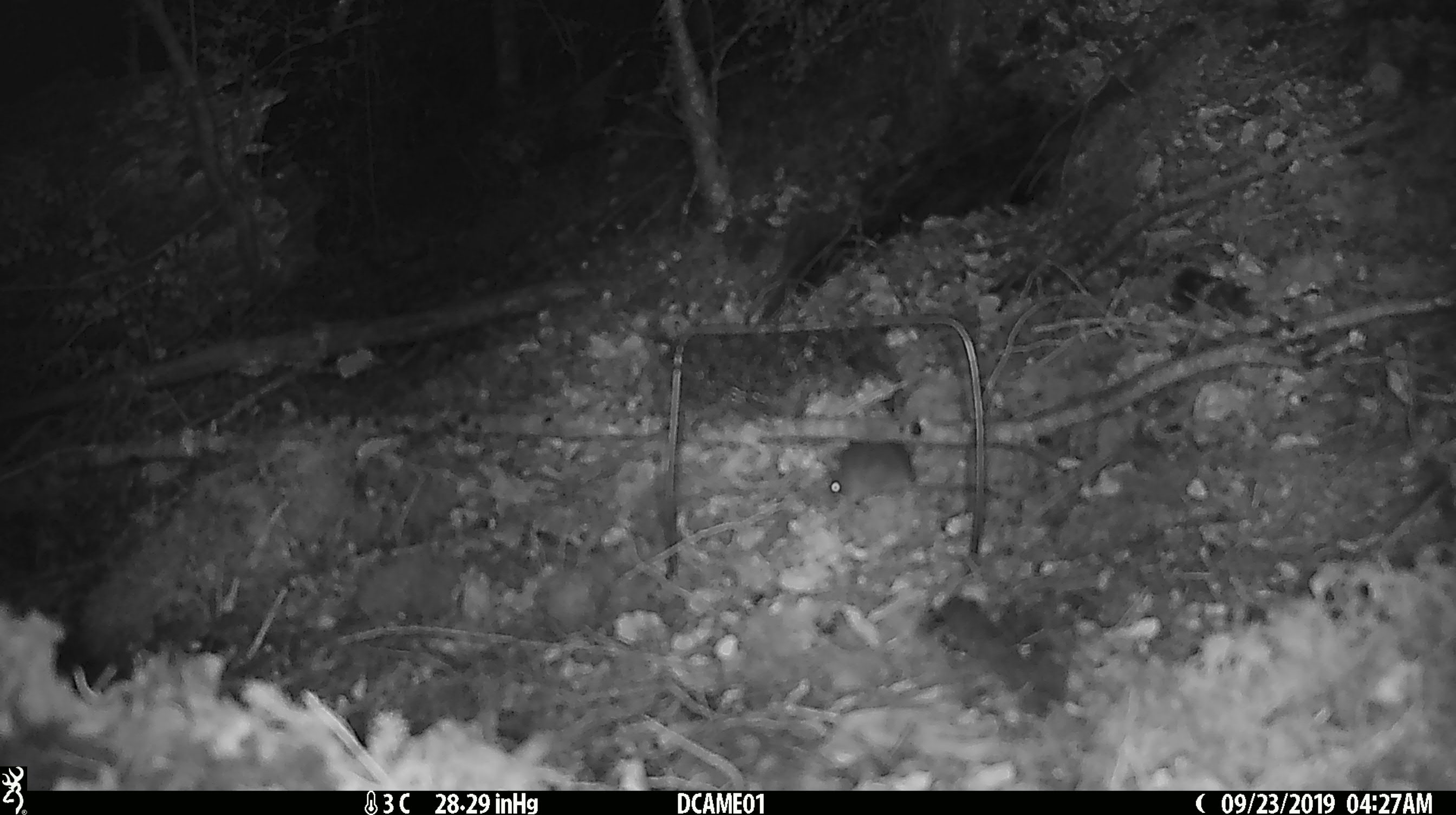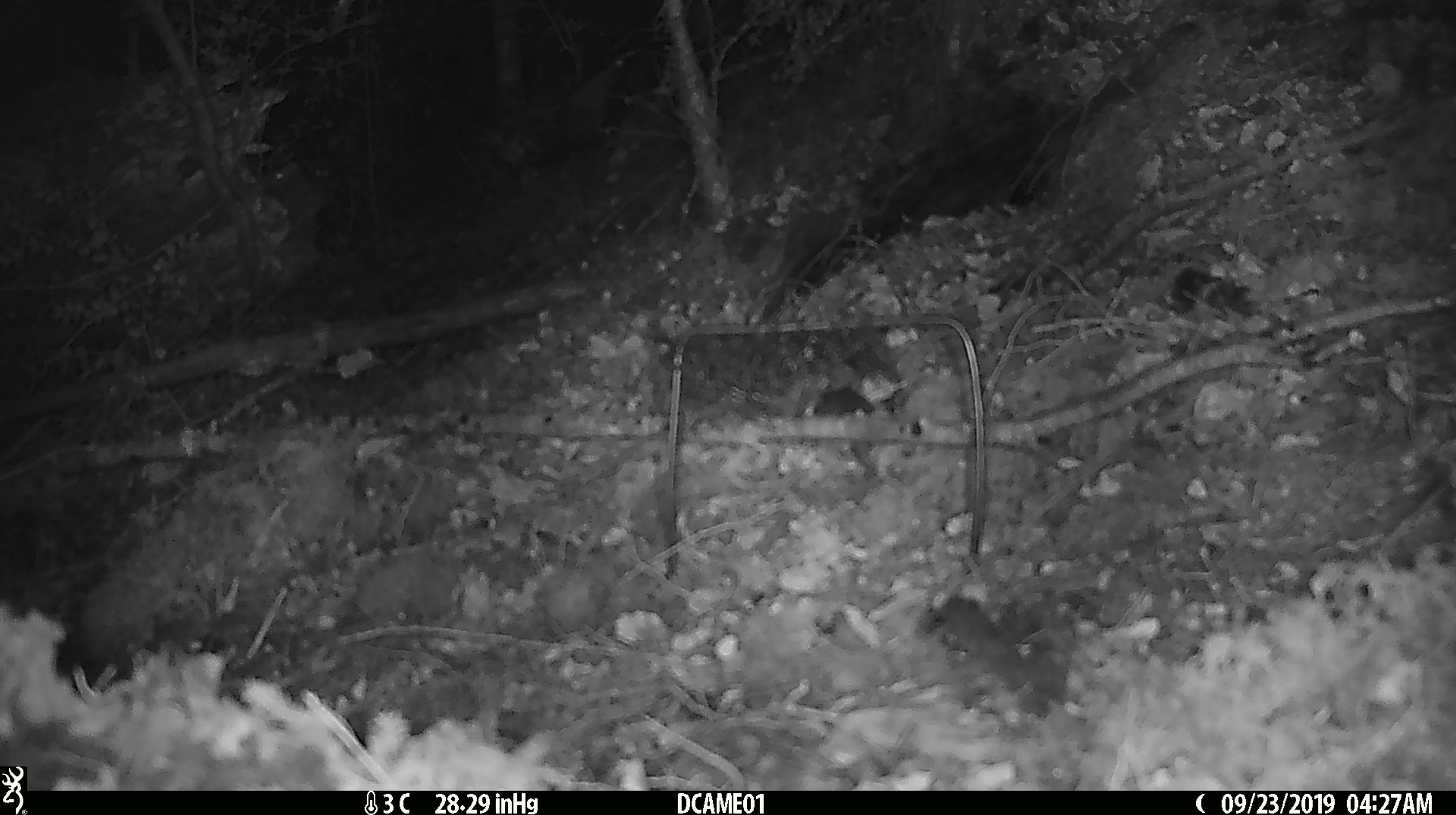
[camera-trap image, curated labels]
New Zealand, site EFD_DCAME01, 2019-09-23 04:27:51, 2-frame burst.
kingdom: Animalia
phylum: Chordata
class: Mammalia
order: Rodentia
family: Muridae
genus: Mus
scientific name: Mus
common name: mouse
Mouse (Mus).